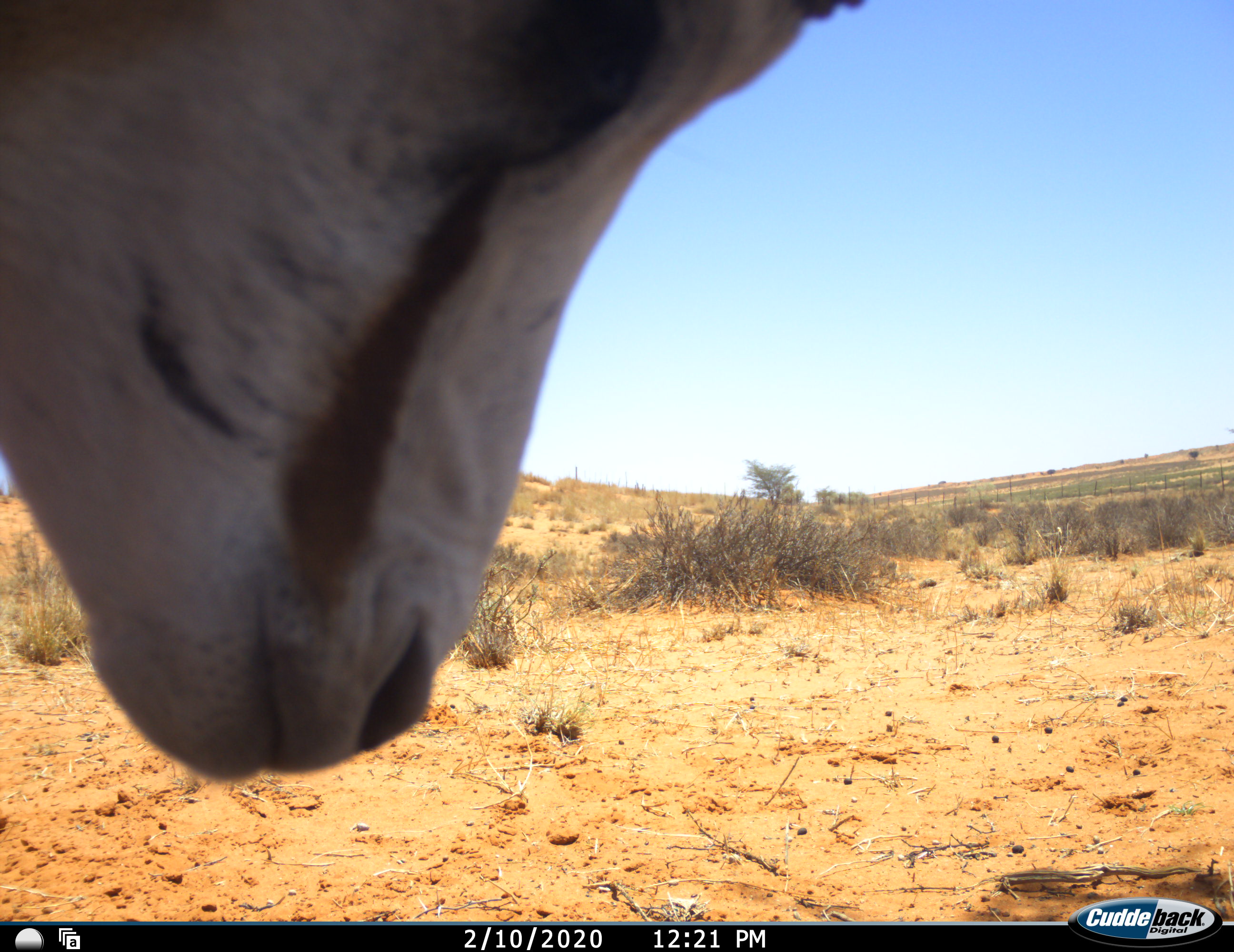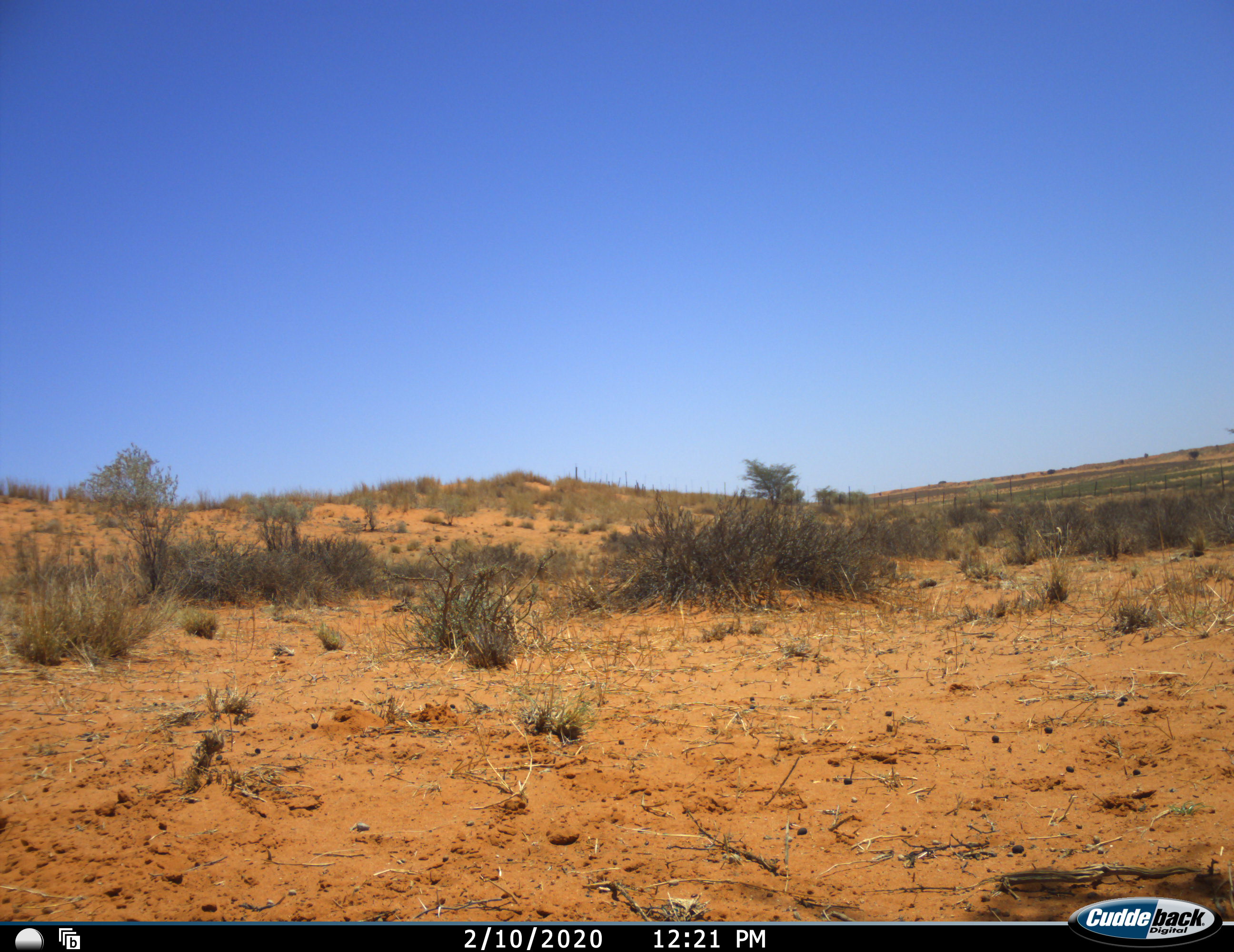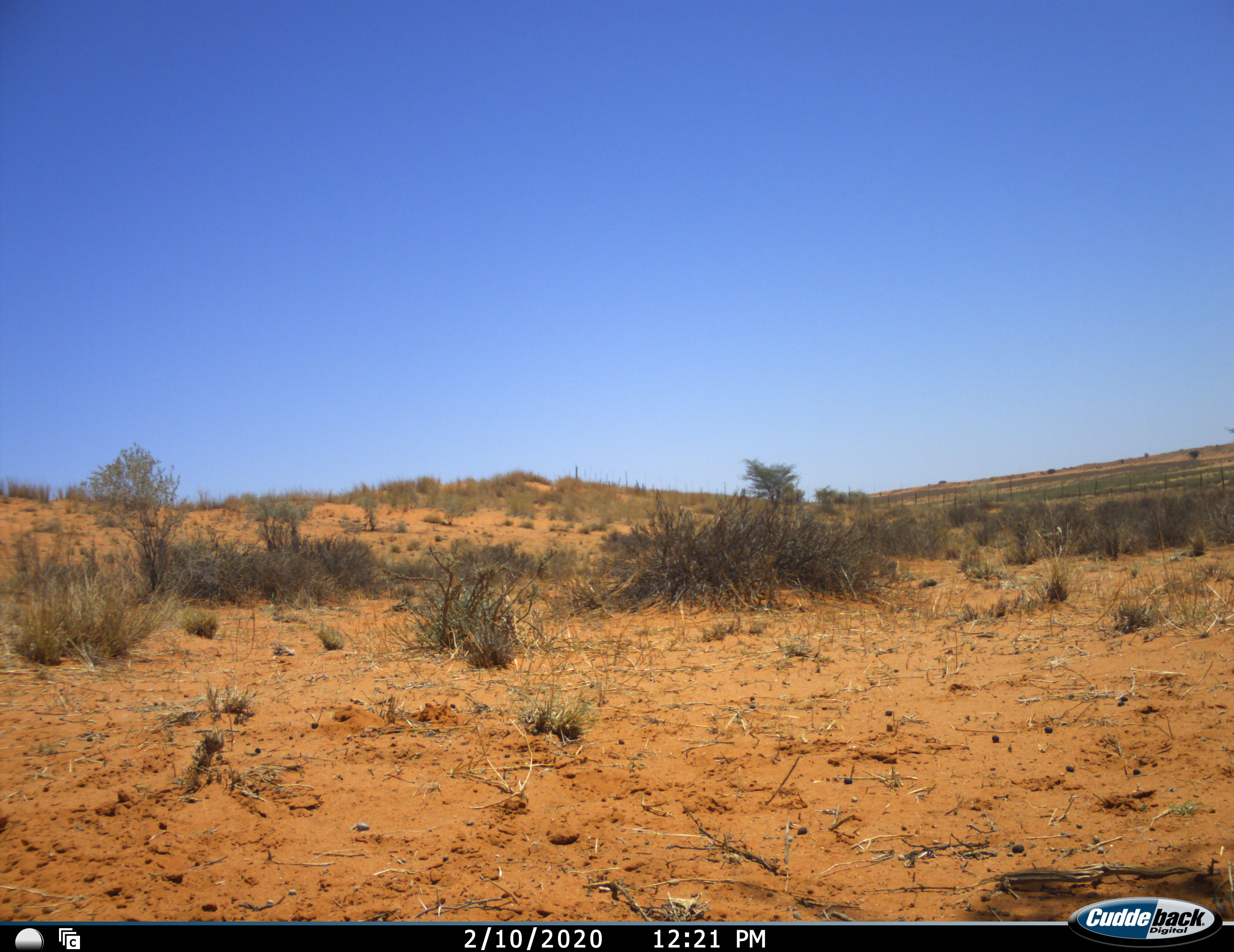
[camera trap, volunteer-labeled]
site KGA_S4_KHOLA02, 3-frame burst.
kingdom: Animalia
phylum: Chordata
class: Mammalia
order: Artiodactyla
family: Bovidae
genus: Antidorcas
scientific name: Antidorcas marsupialis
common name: springbok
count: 1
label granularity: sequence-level